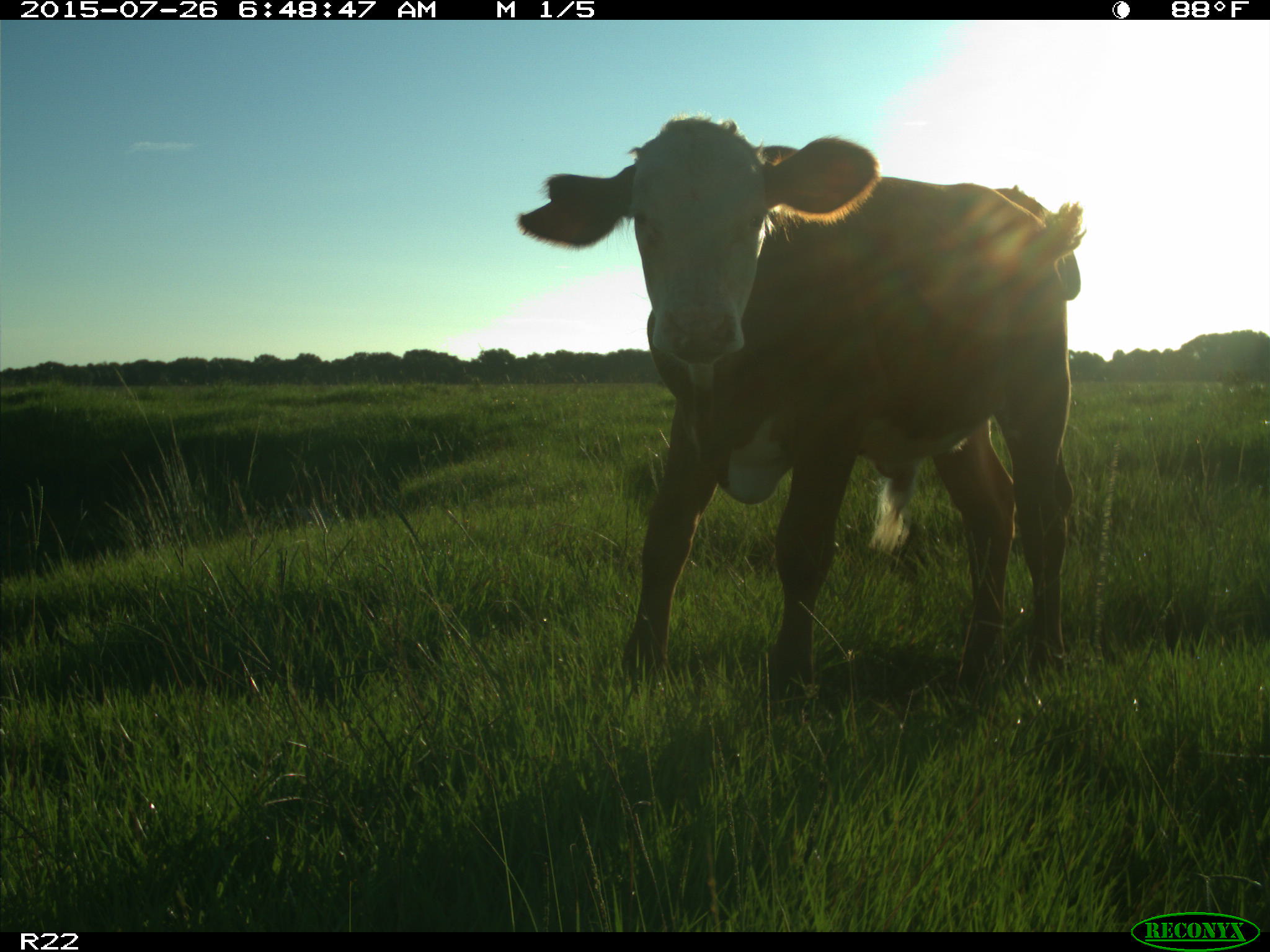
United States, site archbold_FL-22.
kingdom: Animalia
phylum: Chordata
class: Mammalia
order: Artiodactyla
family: Bovidae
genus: Bos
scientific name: Bos taurus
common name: domestic cow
Bos taurus (domestic cow).